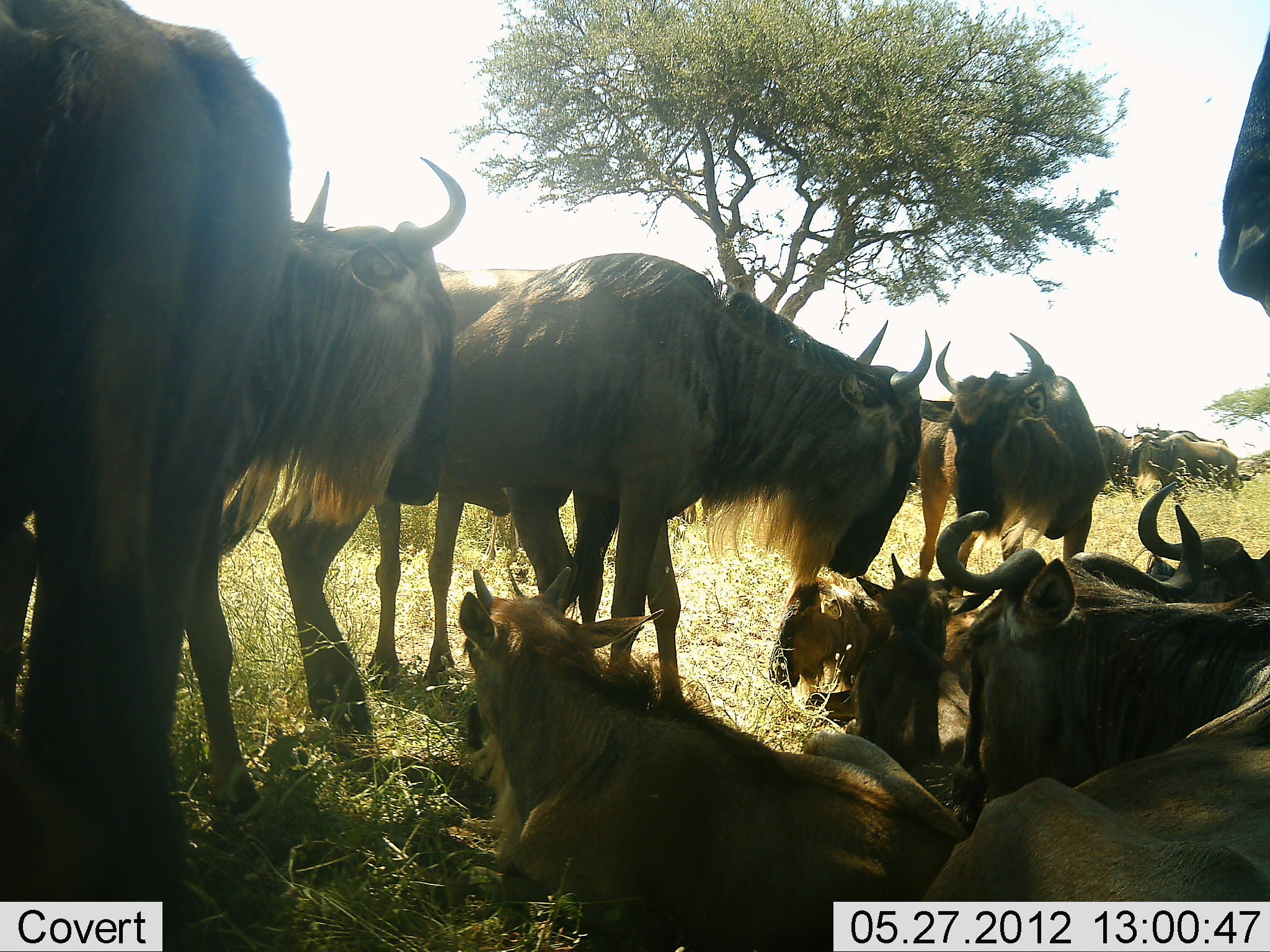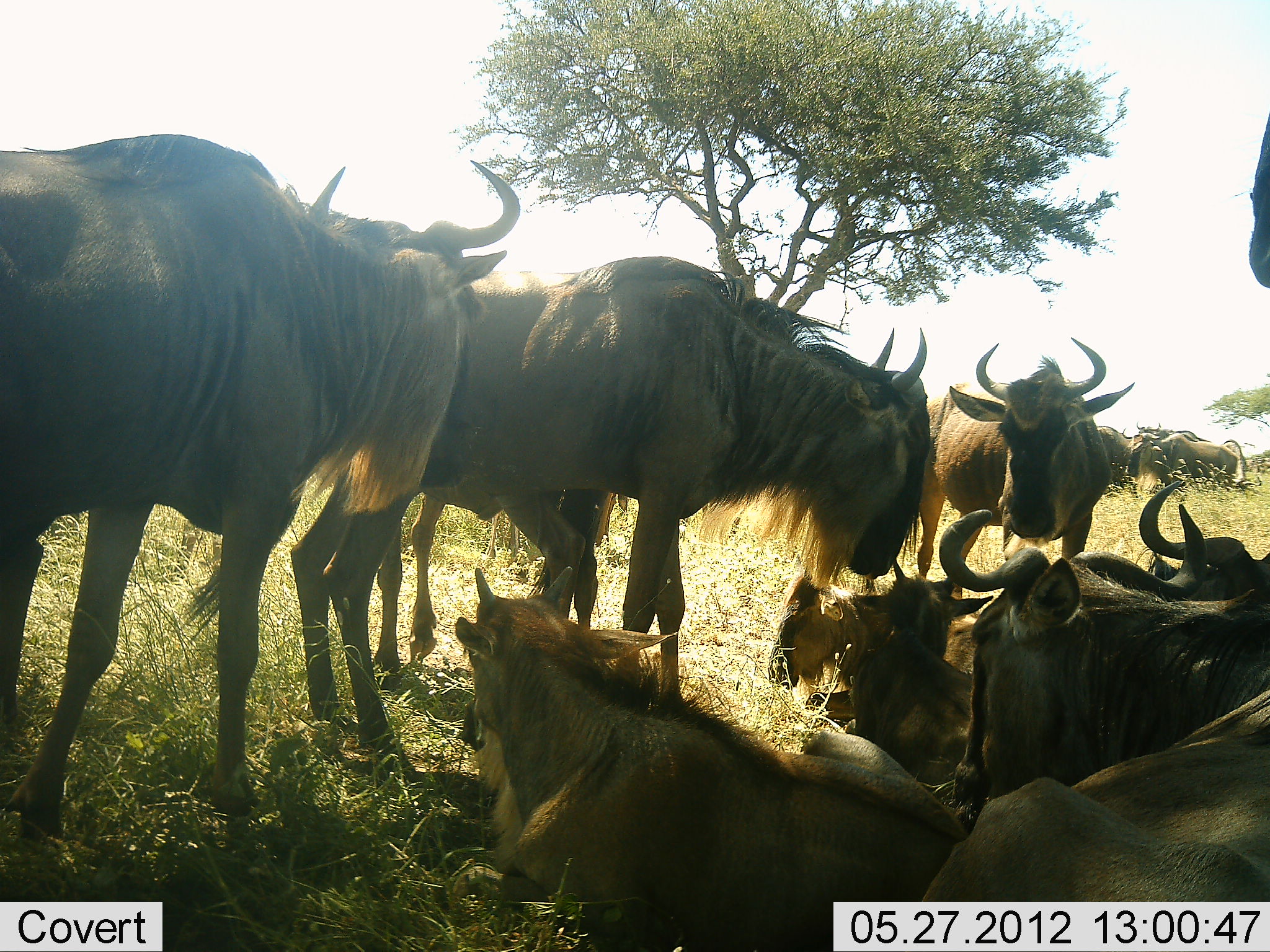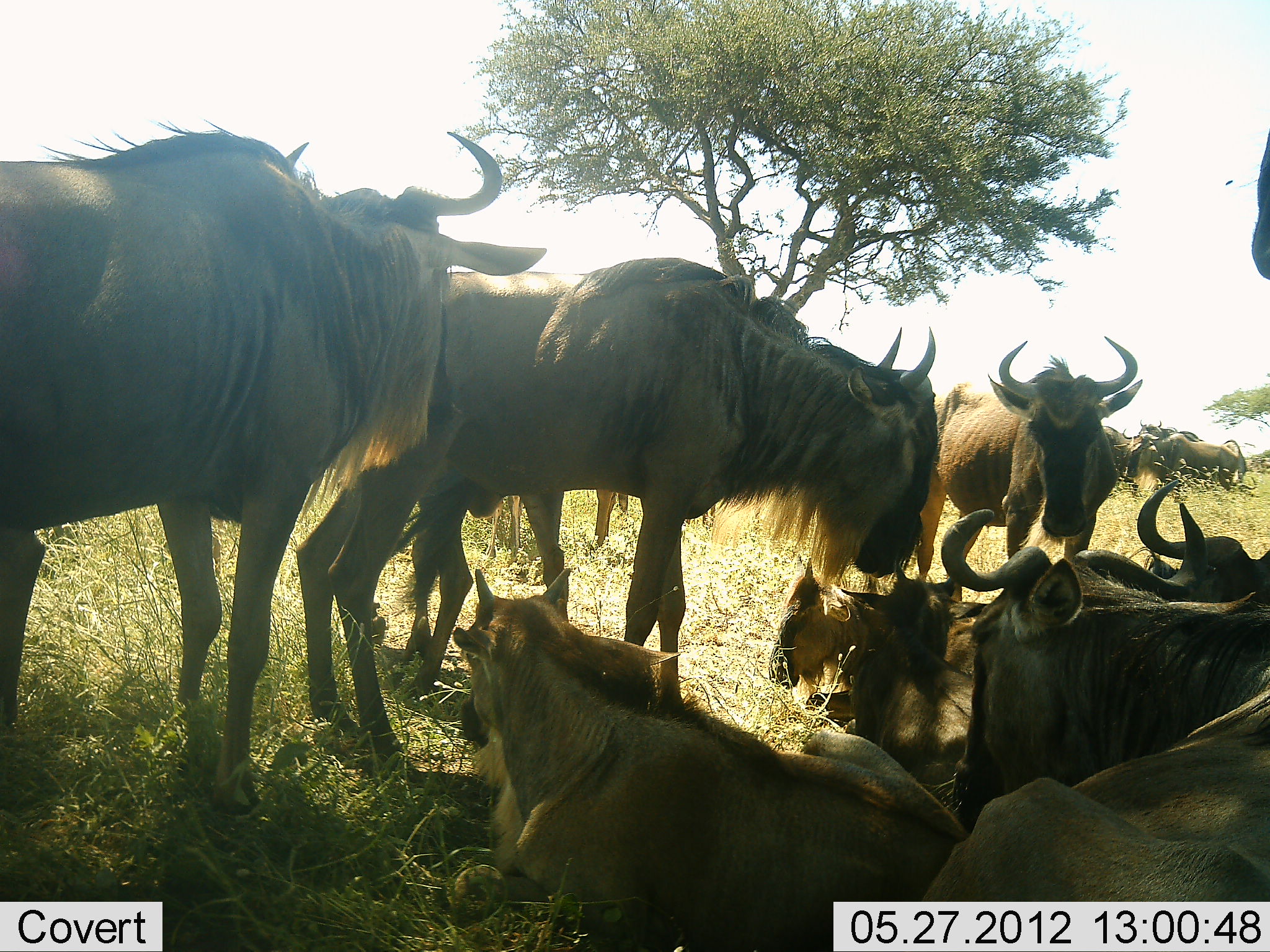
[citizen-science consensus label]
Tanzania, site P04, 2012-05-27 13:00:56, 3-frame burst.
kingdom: Animalia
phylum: Chordata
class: Mammalia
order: Artiodactyla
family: Bovidae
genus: Connochaetes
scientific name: Connochaetes taurinus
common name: blue wildebeest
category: wildebeest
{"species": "wildebeest (blue wildebeest) (Connochaetes taurinus)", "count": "11-50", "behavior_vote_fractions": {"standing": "80%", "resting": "100%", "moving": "20%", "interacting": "10%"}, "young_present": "30%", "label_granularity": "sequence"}